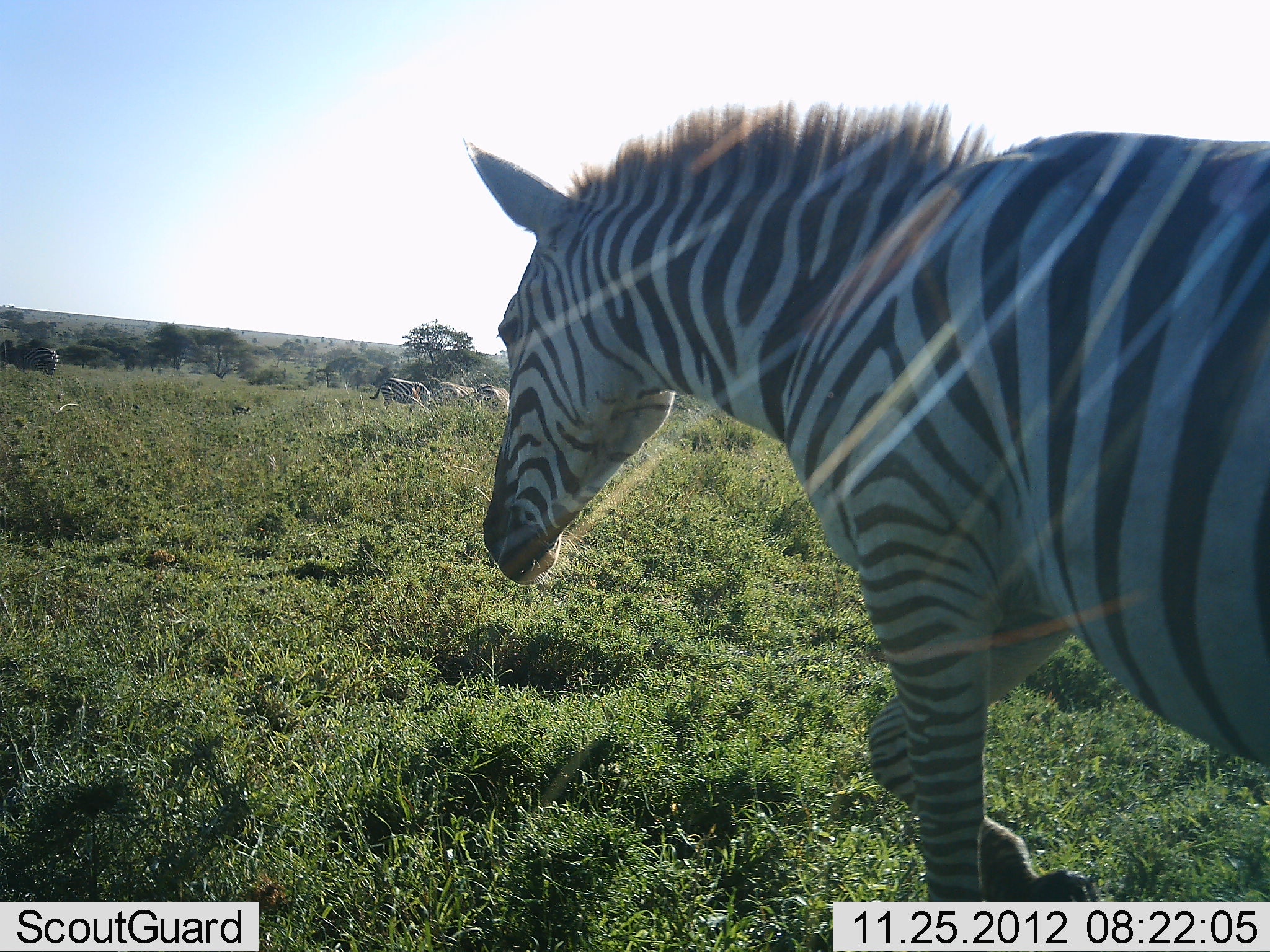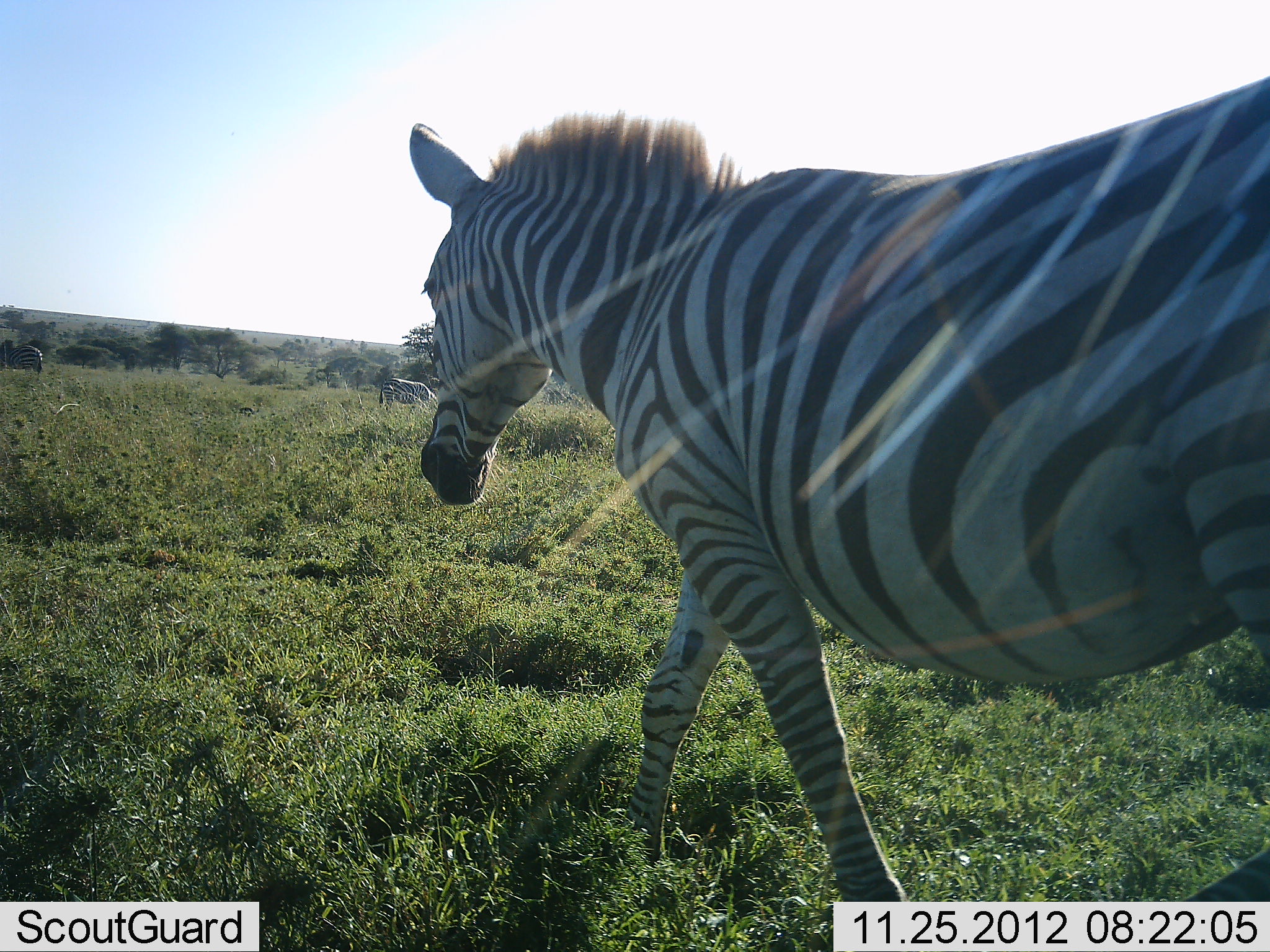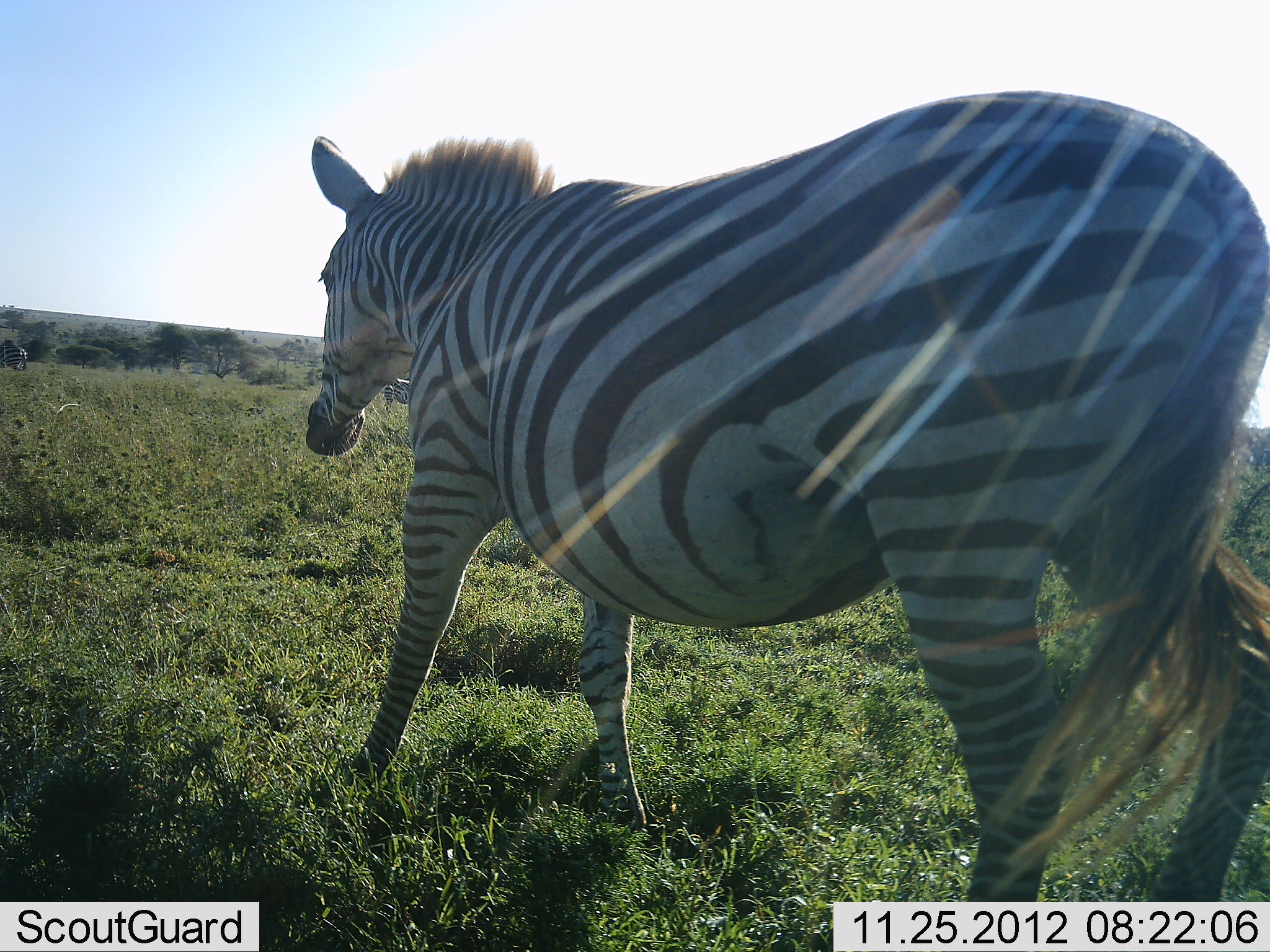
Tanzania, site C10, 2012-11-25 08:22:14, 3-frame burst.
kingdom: Animalia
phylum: Chordata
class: Mammalia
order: Perissodactyla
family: Equidae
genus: Equus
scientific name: Equus quagga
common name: plains zebra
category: zebra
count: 2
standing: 18%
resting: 27%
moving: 100%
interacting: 0%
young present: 0%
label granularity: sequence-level